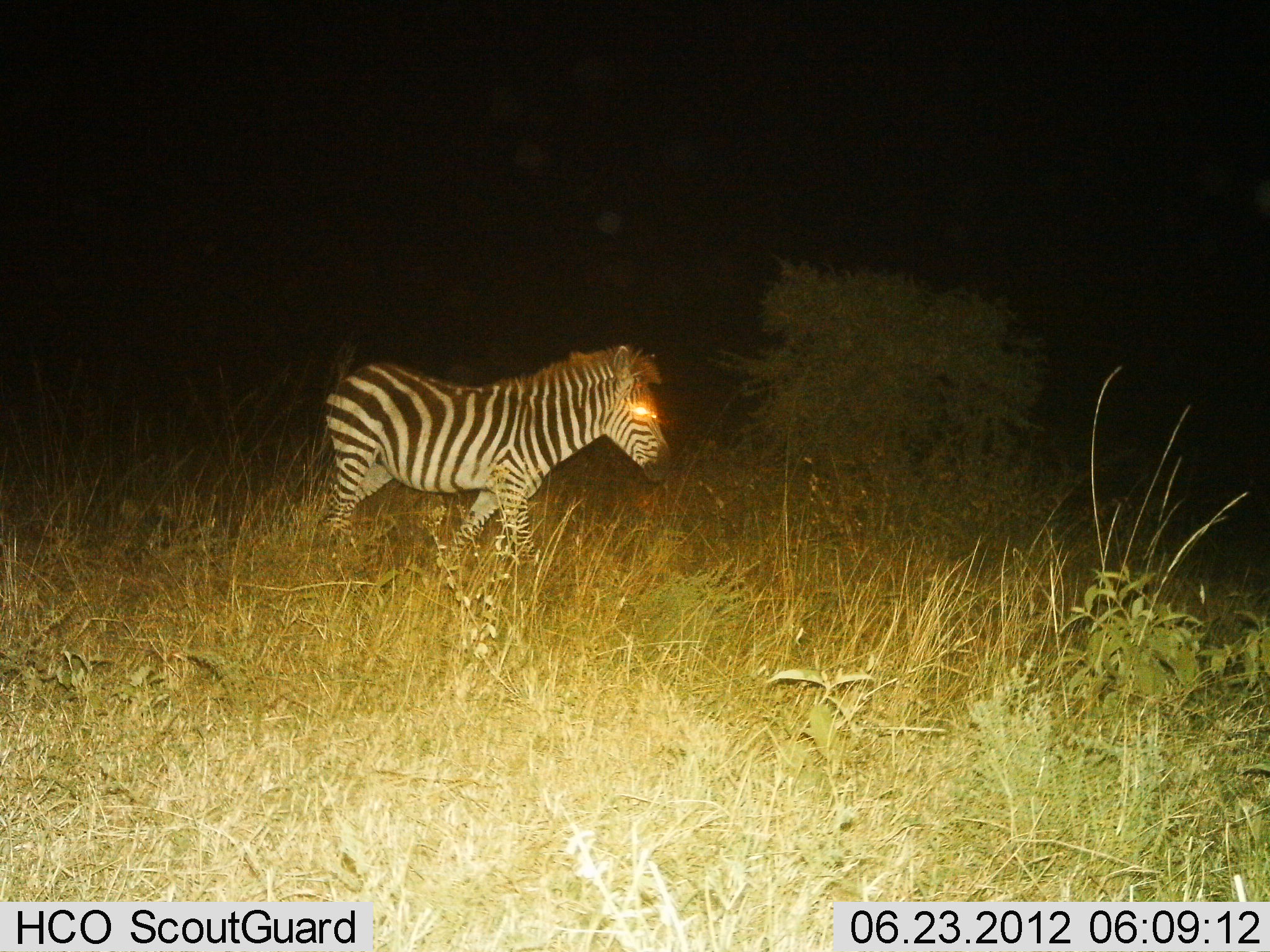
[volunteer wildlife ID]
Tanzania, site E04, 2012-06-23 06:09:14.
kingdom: Animalia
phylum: Chordata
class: Mammalia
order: Perissodactyla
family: Equidae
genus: Equus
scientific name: Equus quagga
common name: plains zebra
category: zebra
Zebra (plains zebra) (Equus quagga), count 1. Behavior (volunteer vote fractions): standing 20%, resting 0%, moving 90%, interacting 0%. Young present (vote fraction): 0%. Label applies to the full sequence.